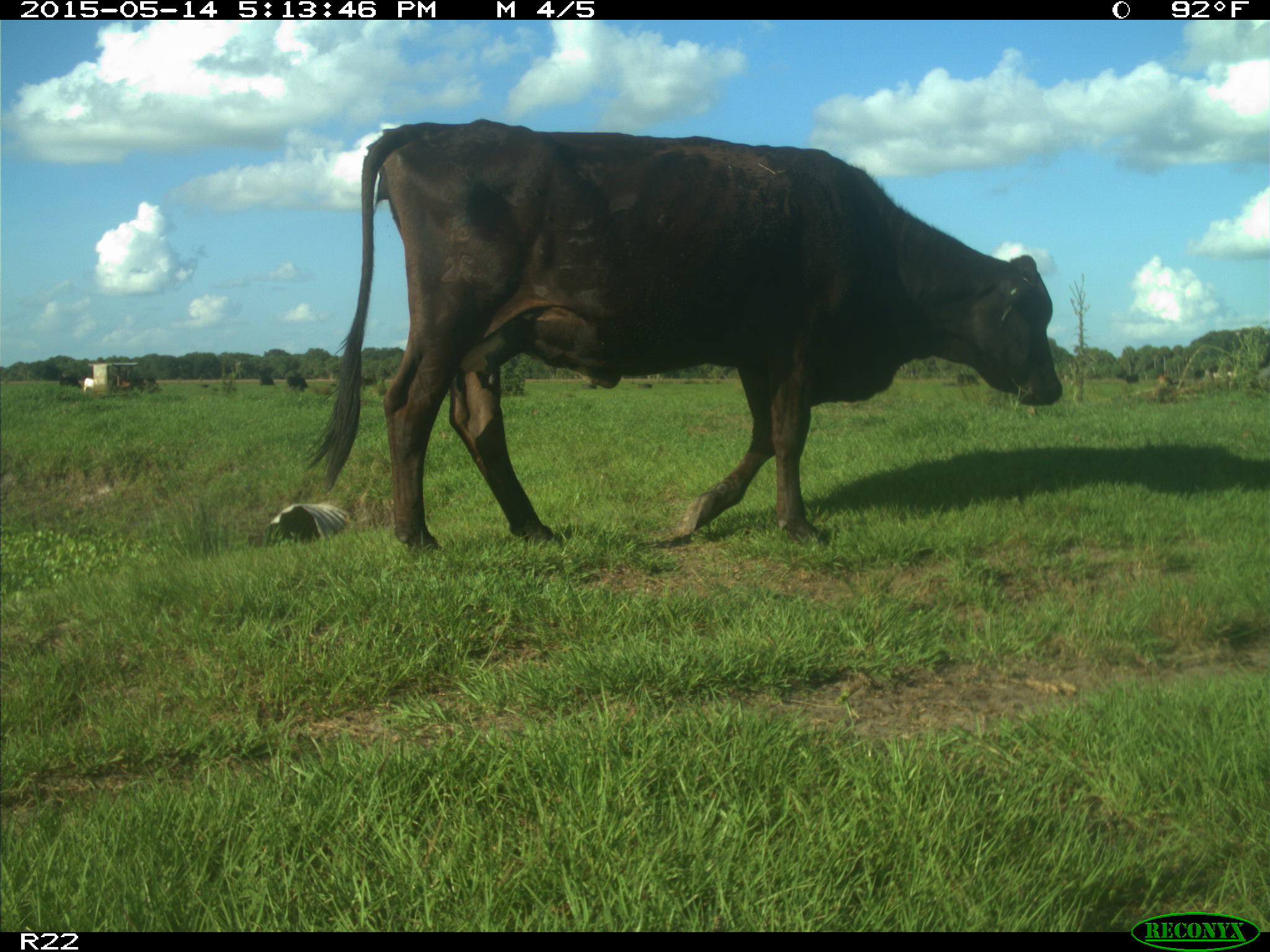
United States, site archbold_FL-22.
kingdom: Animalia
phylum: Chordata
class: Mammalia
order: Artiodactyla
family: Bovidae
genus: Bos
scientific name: Bos taurus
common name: domestic cow